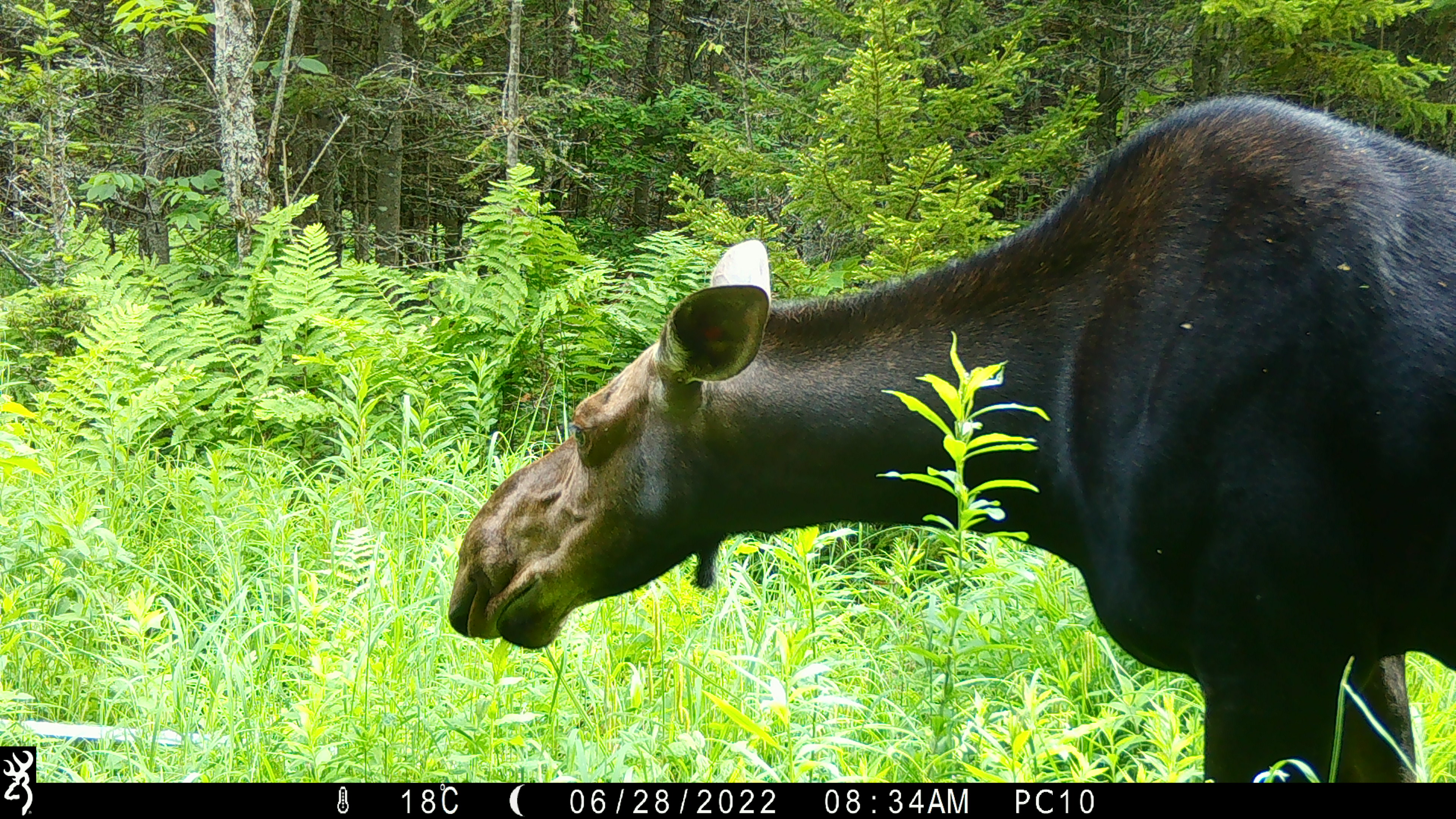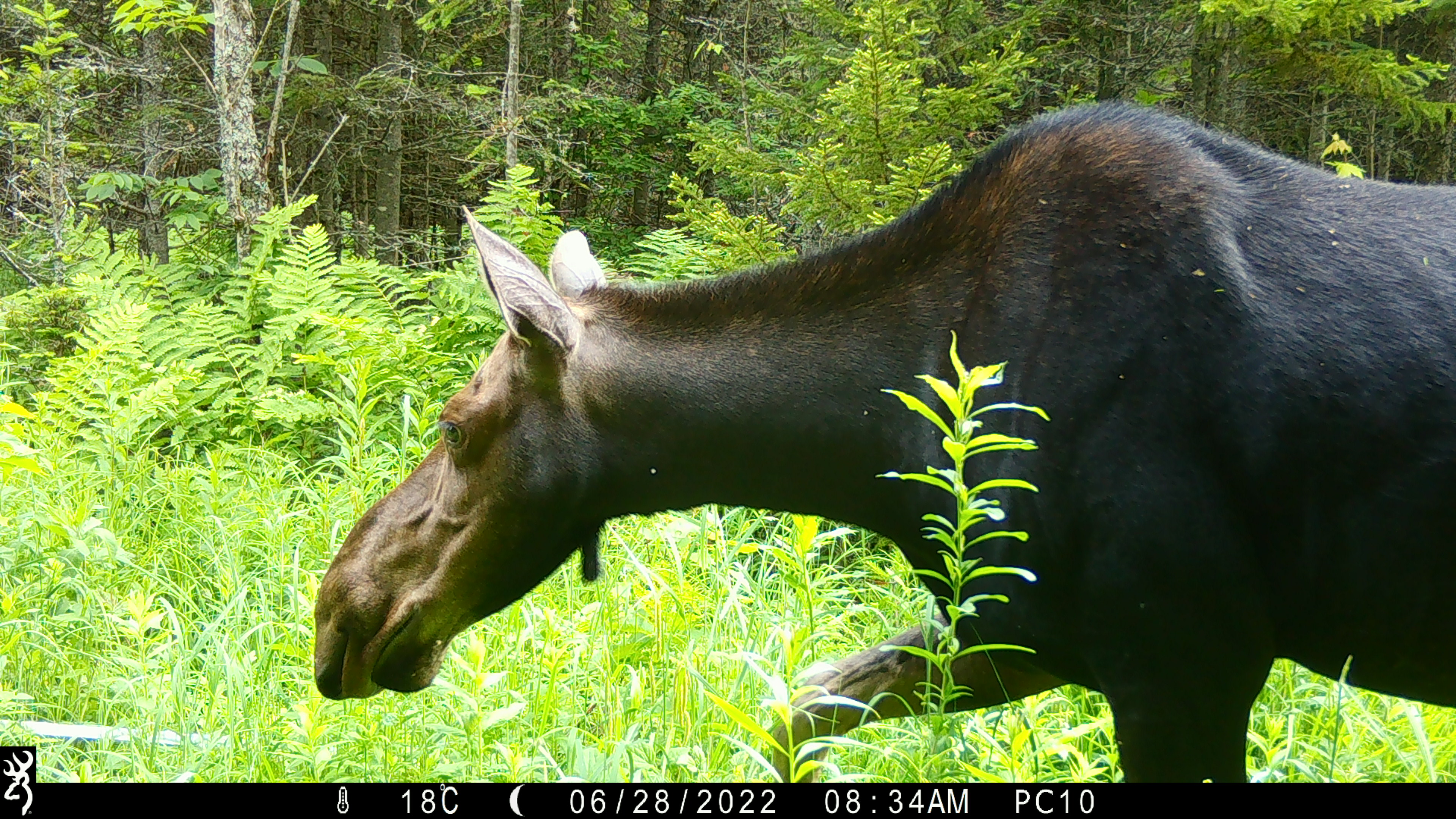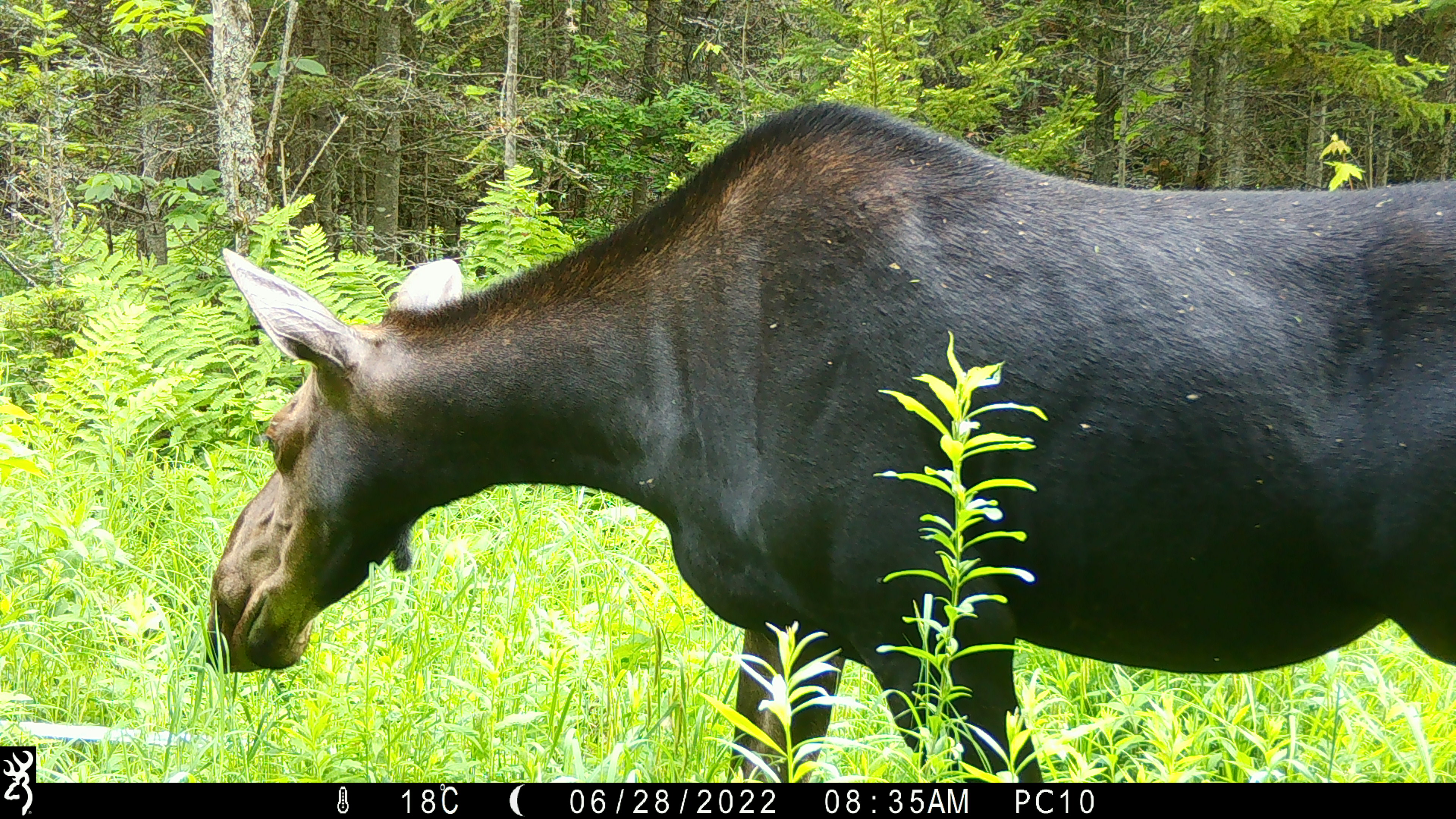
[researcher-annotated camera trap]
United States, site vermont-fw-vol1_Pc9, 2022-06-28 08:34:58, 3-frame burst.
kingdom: Animalia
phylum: Chordata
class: Mammalia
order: Artiodactyla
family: Cervidae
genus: Alces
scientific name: Alces alces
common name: moose